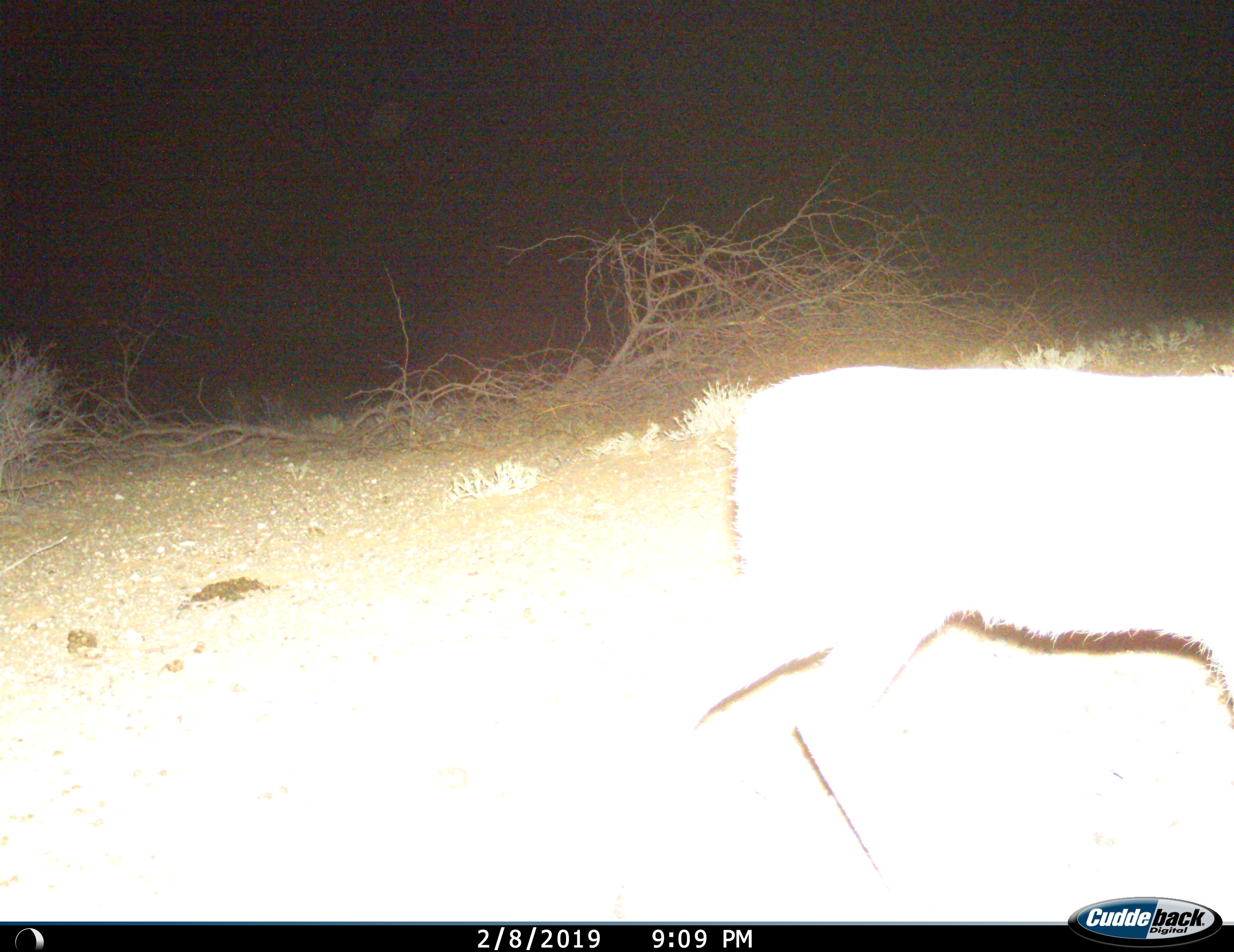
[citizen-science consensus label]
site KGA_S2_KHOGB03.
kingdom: Animalia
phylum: Chordata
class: Mammalia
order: Artiodactyla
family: Bovidae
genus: Raphicerus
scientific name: Raphicerus campestris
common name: steenbok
Steenbok (Raphicerus campestris), count 1. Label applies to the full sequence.